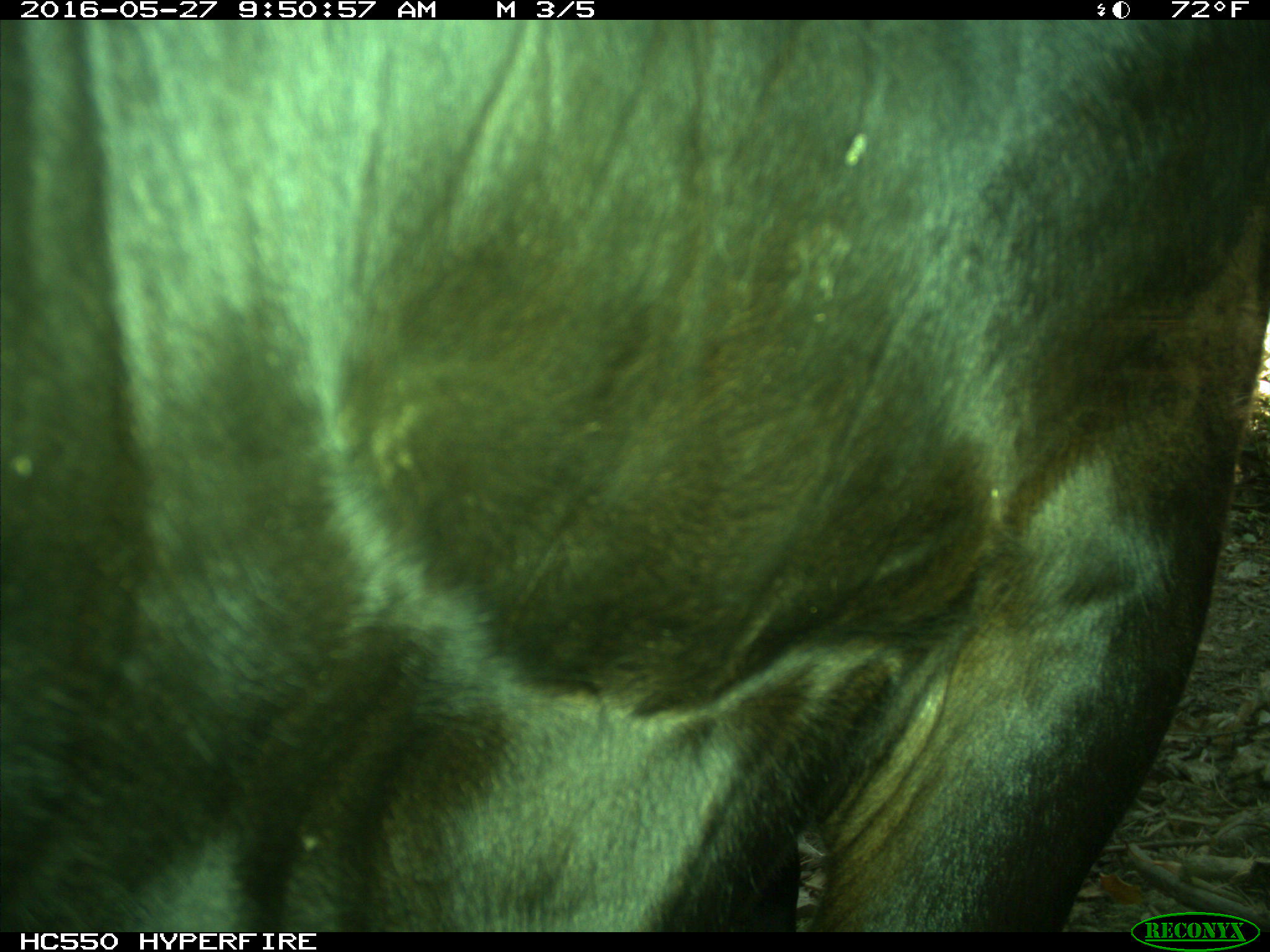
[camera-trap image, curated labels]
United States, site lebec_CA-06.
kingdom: Animalia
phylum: Chordata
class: Mammalia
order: Artiodactyla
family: Bovidae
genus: Bos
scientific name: Bos taurus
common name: domestic cow